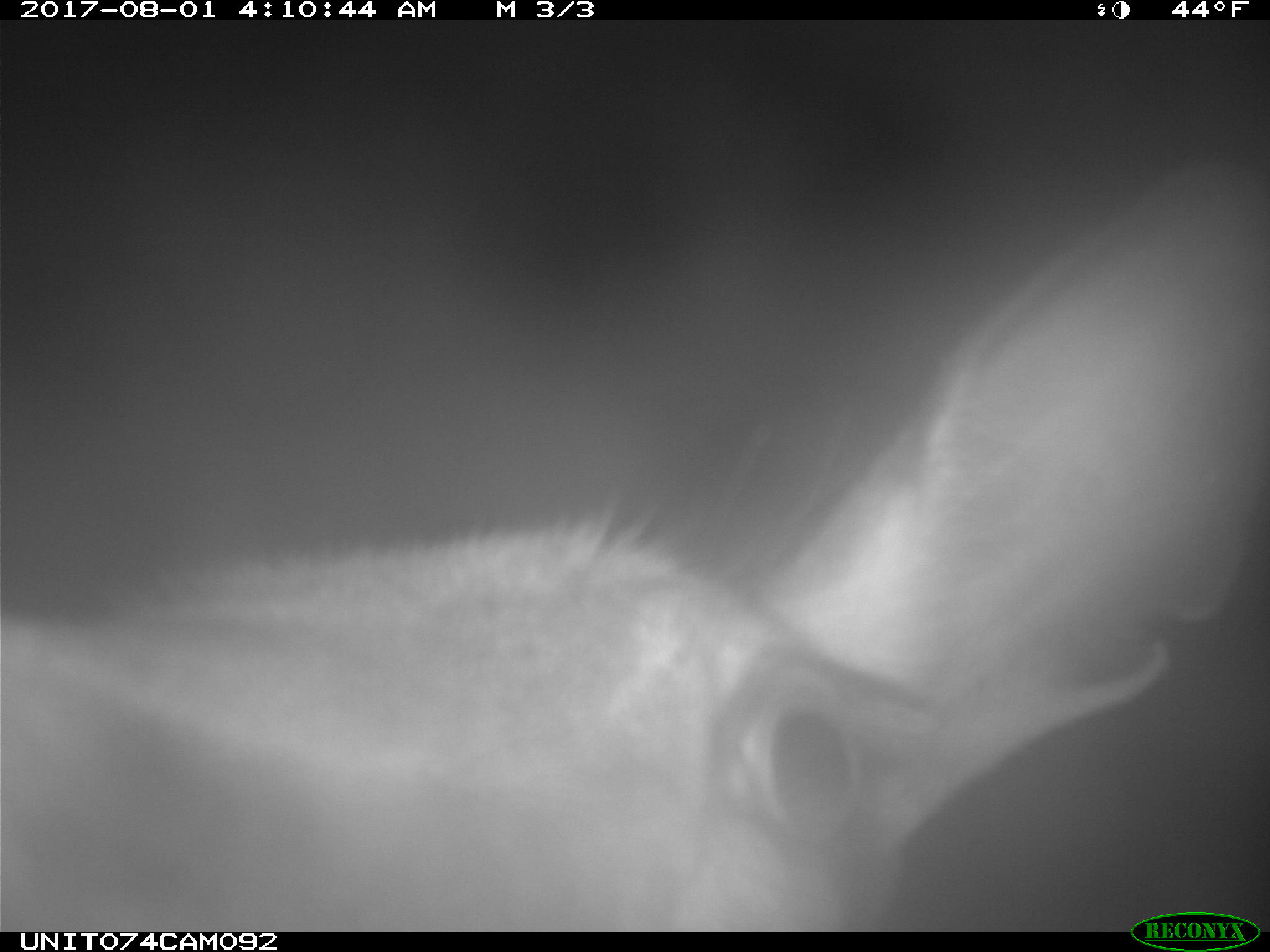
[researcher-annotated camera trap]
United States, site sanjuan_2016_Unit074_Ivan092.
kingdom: Animalia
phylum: Chordata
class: Mammalia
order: Artiodactyla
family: Cervidae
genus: Cervus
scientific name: Cervus elaphus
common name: red deer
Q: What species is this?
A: Cervus elaphus (red deer).